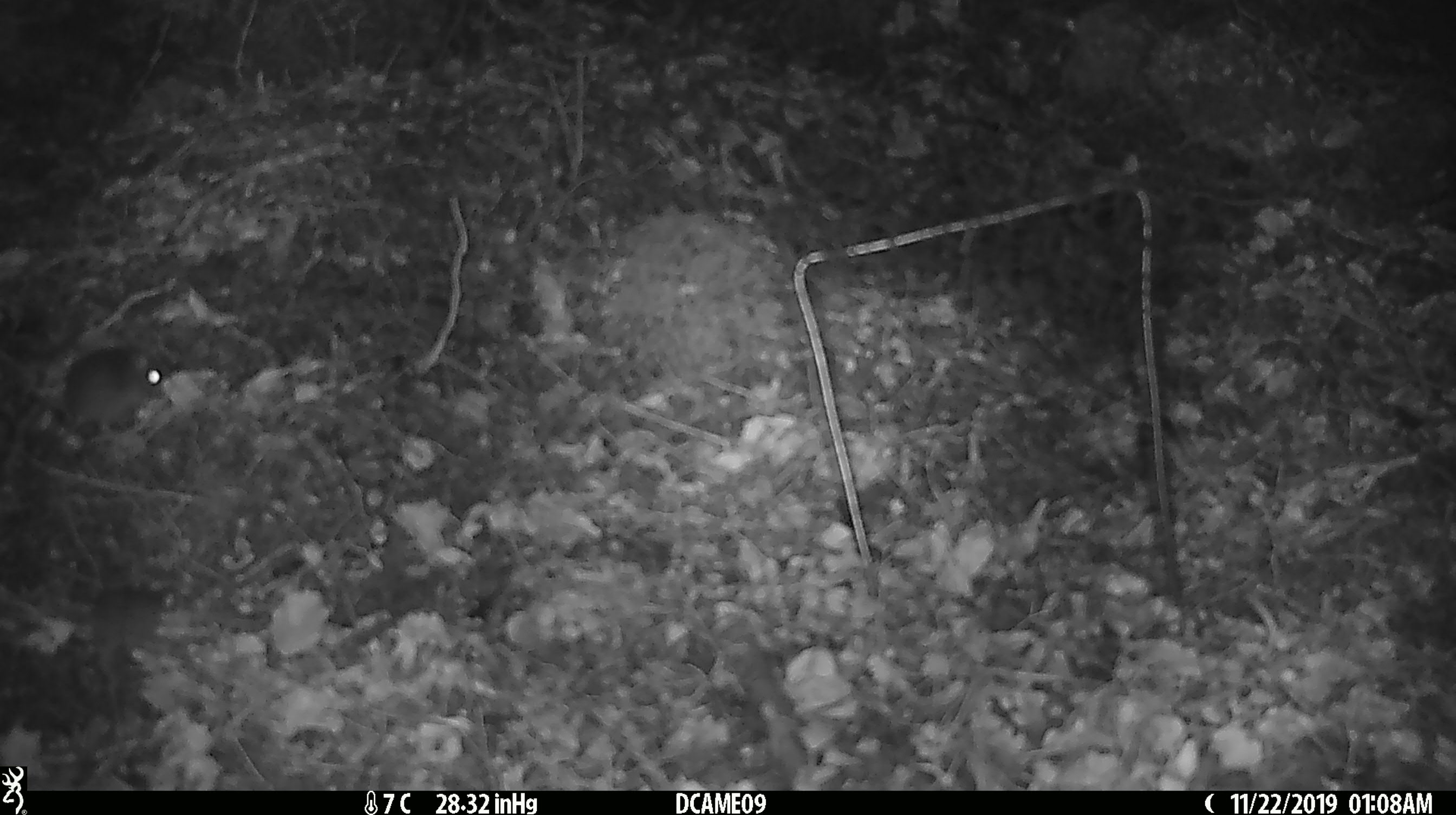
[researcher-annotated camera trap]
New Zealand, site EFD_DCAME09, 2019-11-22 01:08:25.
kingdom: Animalia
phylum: Chordata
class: Mammalia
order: Rodentia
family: Muridae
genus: Mus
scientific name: Mus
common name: mouse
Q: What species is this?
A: Mouse (Mus).